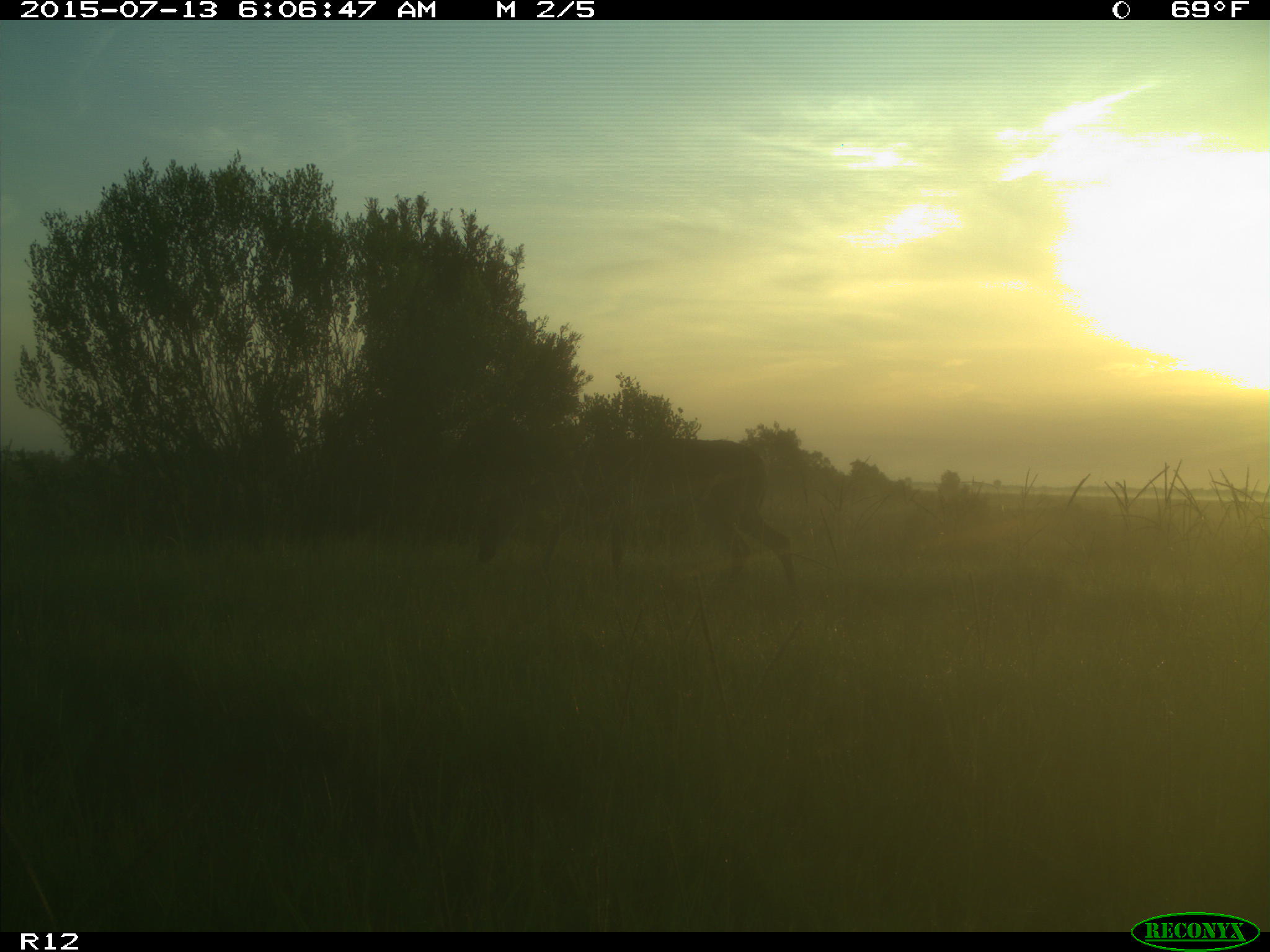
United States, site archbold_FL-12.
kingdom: Animalia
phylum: Chordata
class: Mammalia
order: Artiodactyla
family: Cervidae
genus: Odocoileus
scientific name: Odocoileus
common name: deer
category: unidentified deer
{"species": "unidentified deer (deer) (Odocoileus)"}